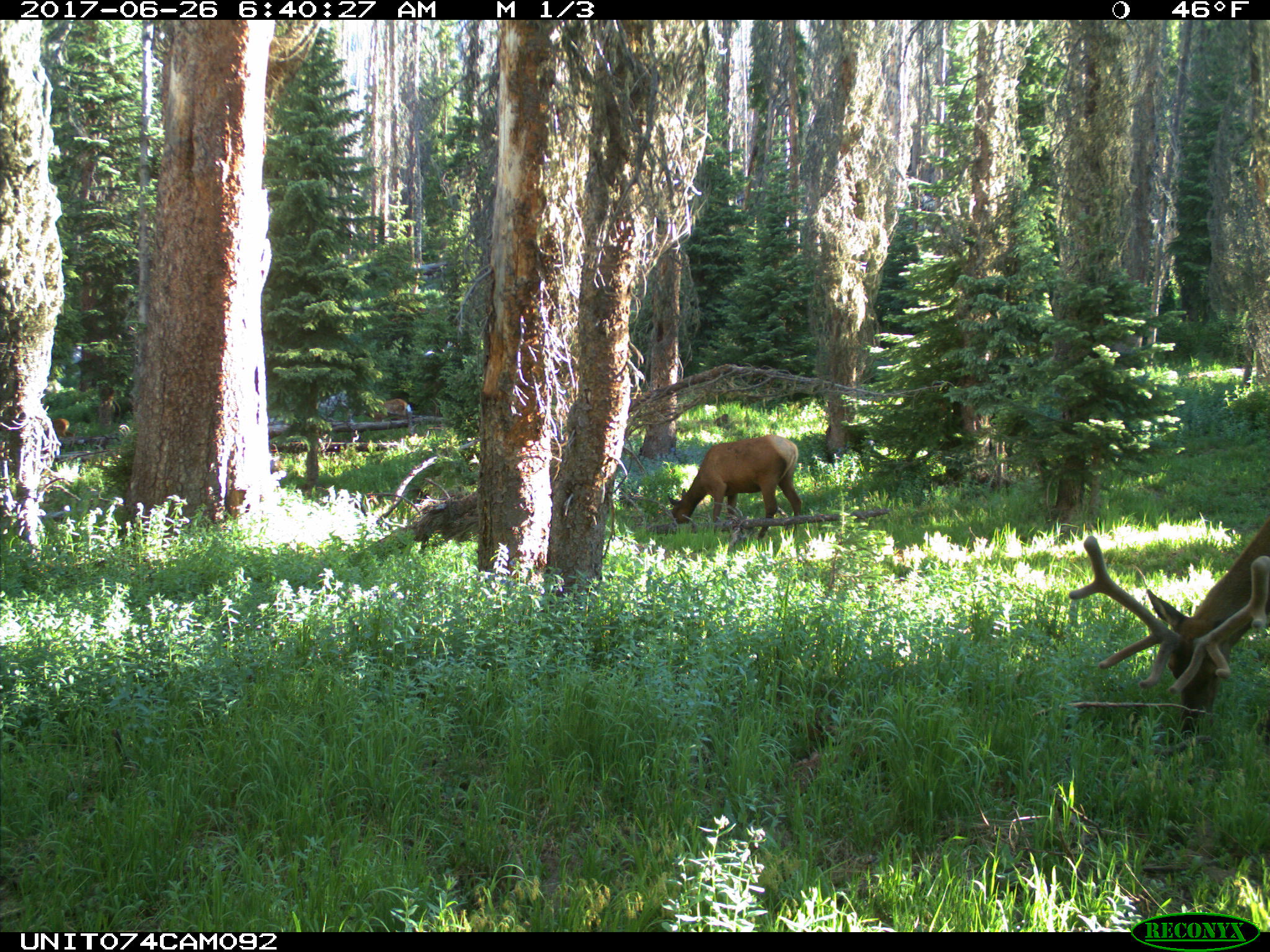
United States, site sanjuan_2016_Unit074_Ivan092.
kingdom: Animalia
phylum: Chordata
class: Mammalia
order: Artiodactyla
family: Cervidae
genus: Cervus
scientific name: Cervus elaphus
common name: red deer